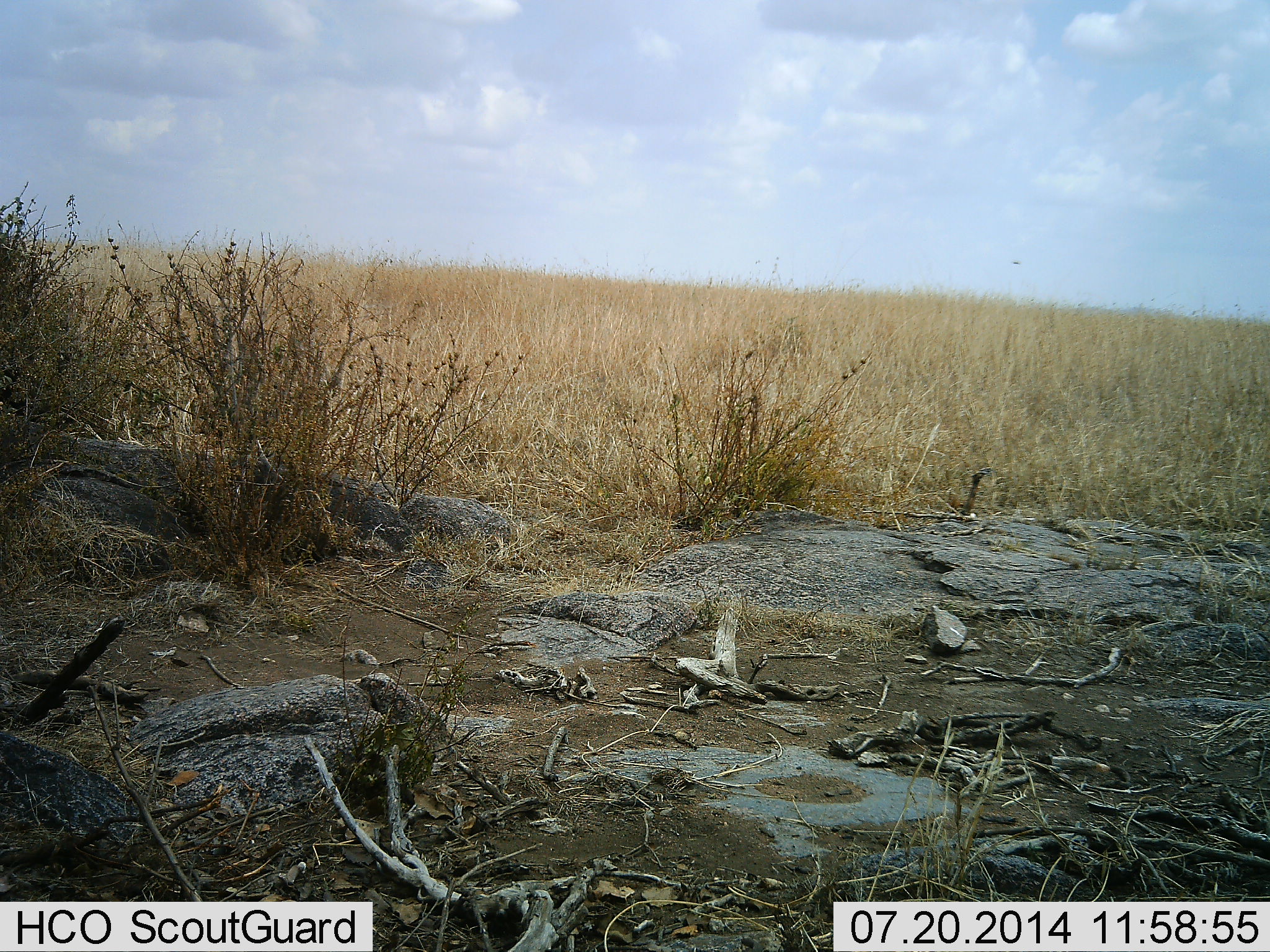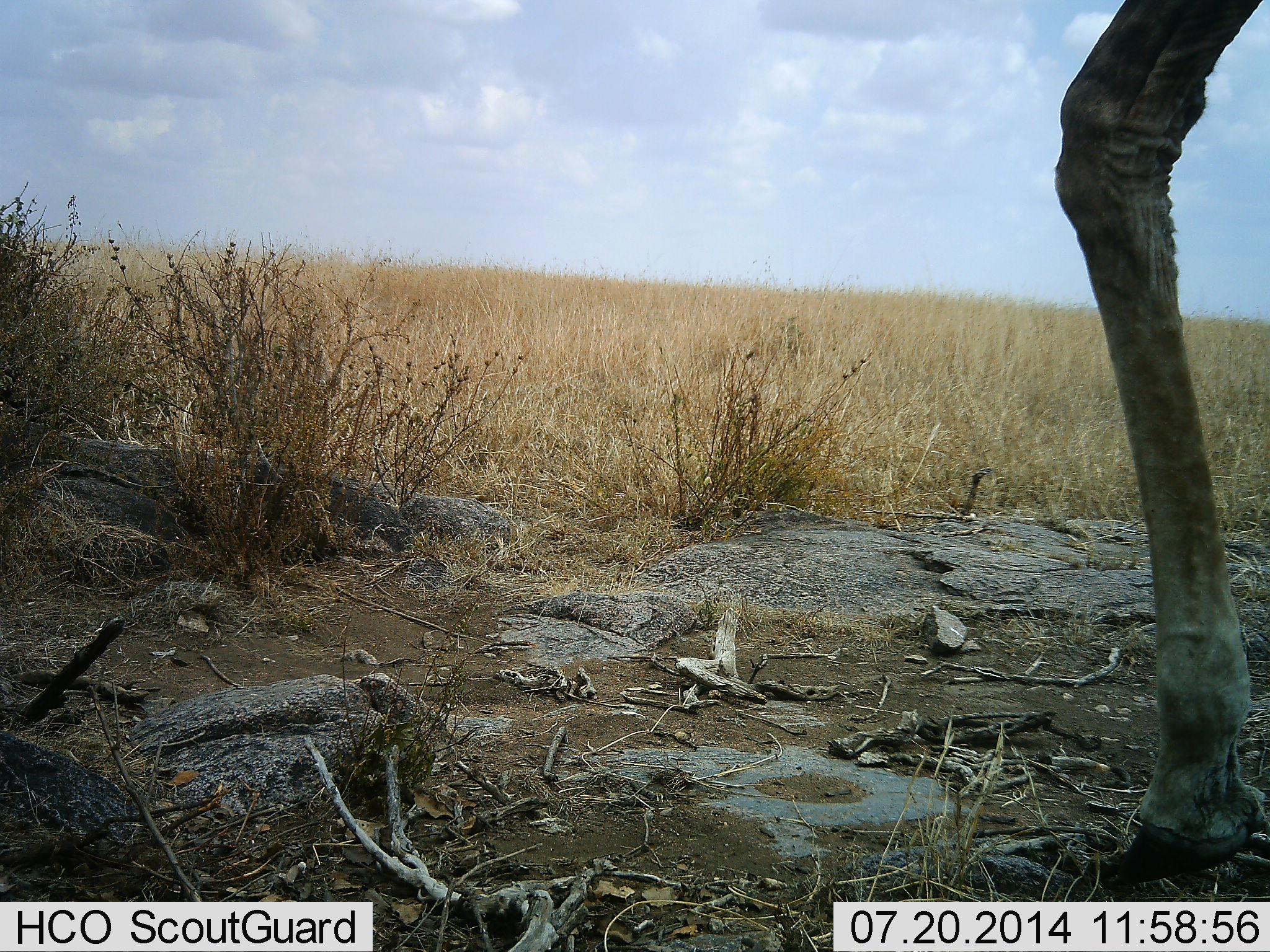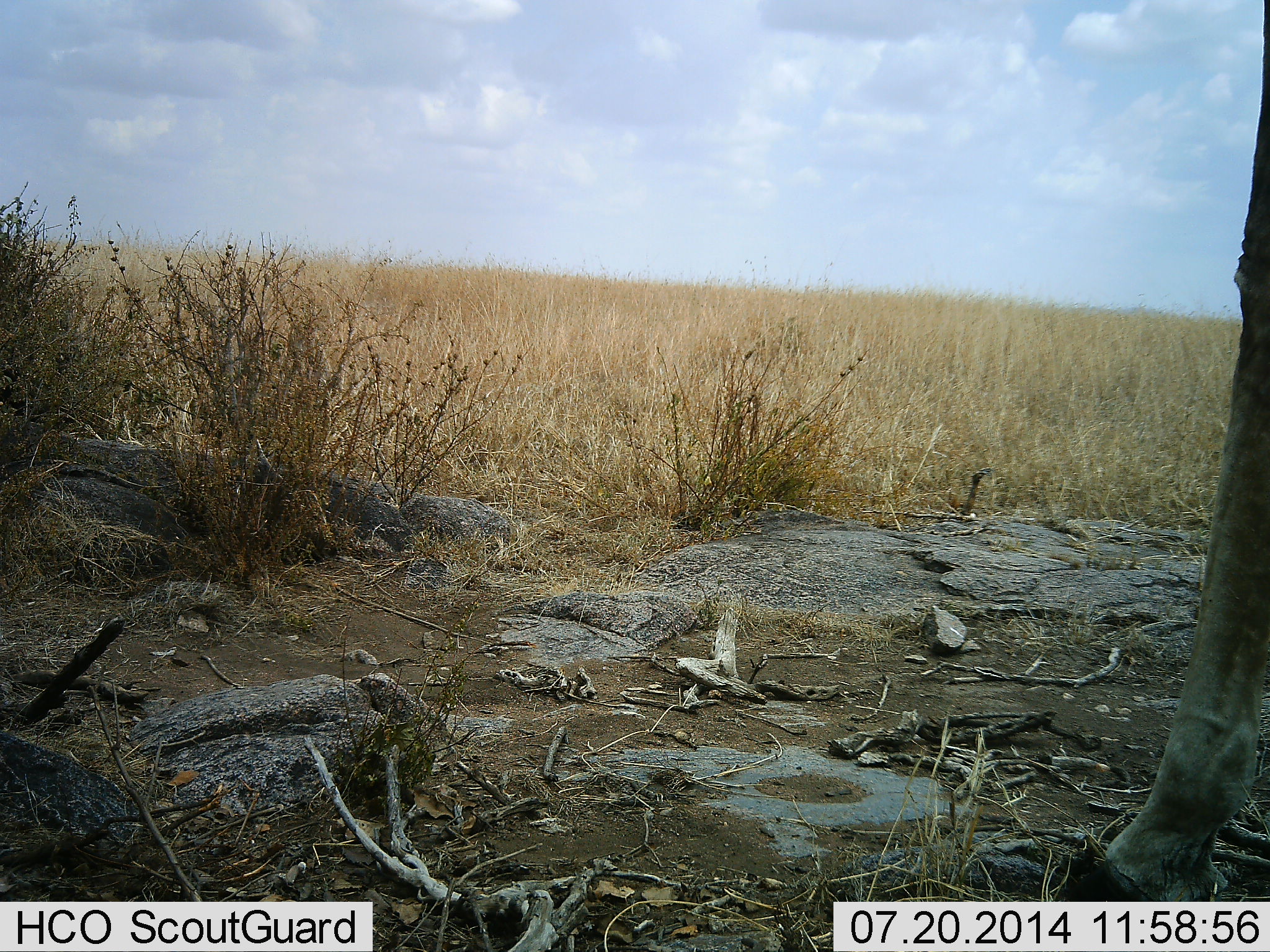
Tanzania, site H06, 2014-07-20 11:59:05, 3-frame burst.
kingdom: Animalia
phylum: Chordata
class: Mammalia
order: Artiodactyla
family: Giraffidae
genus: Giraffa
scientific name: Giraffa camelopardalis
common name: giraffe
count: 1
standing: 30%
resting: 0%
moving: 70%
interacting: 0%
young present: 0%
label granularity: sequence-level